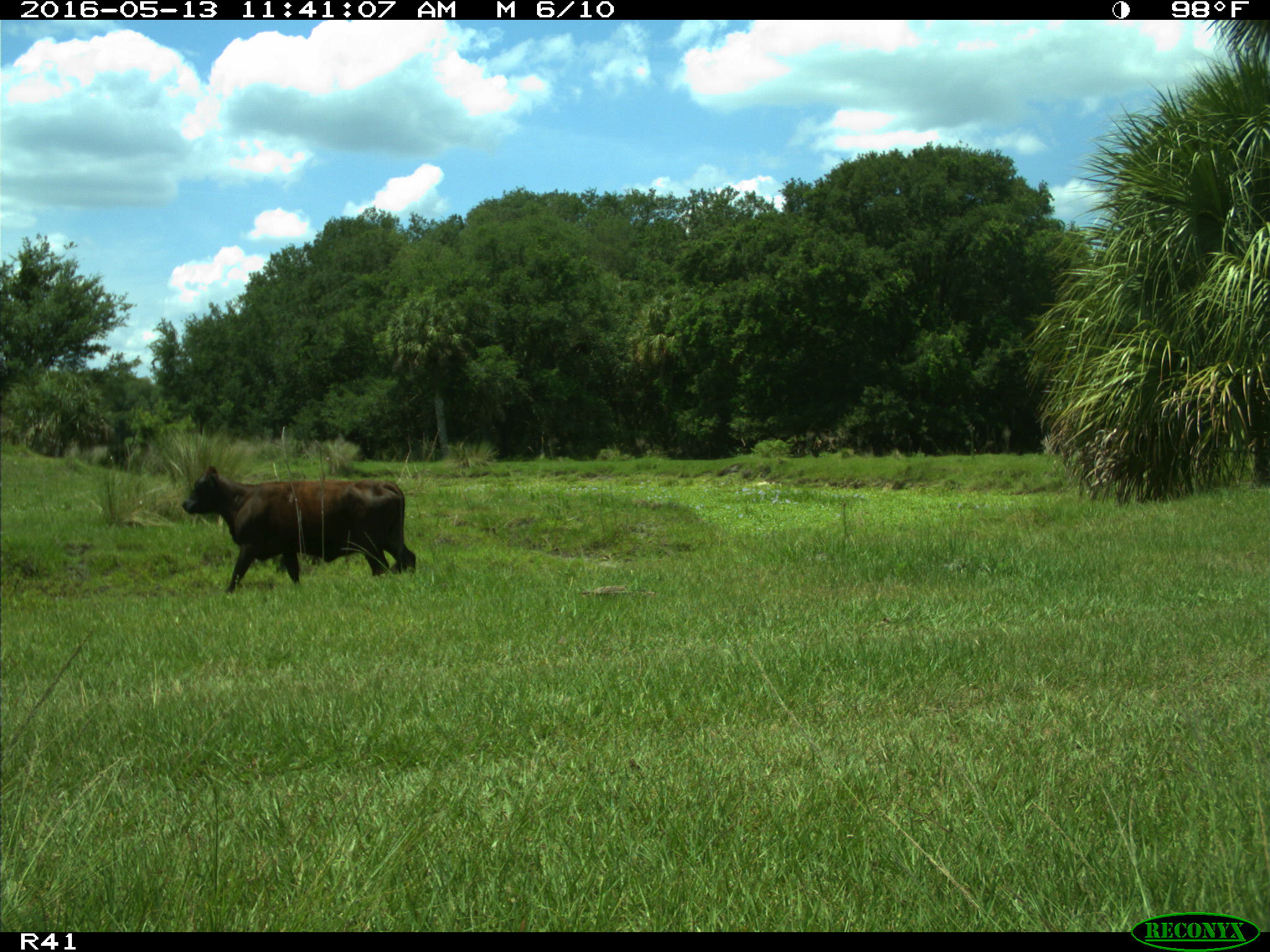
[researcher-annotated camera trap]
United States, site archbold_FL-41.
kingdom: Animalia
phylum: Chordata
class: Mammalia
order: Artiodactyla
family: Bovidae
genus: Bos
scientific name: Bos taurus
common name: domestic cow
Bos taurus (domestic cow).